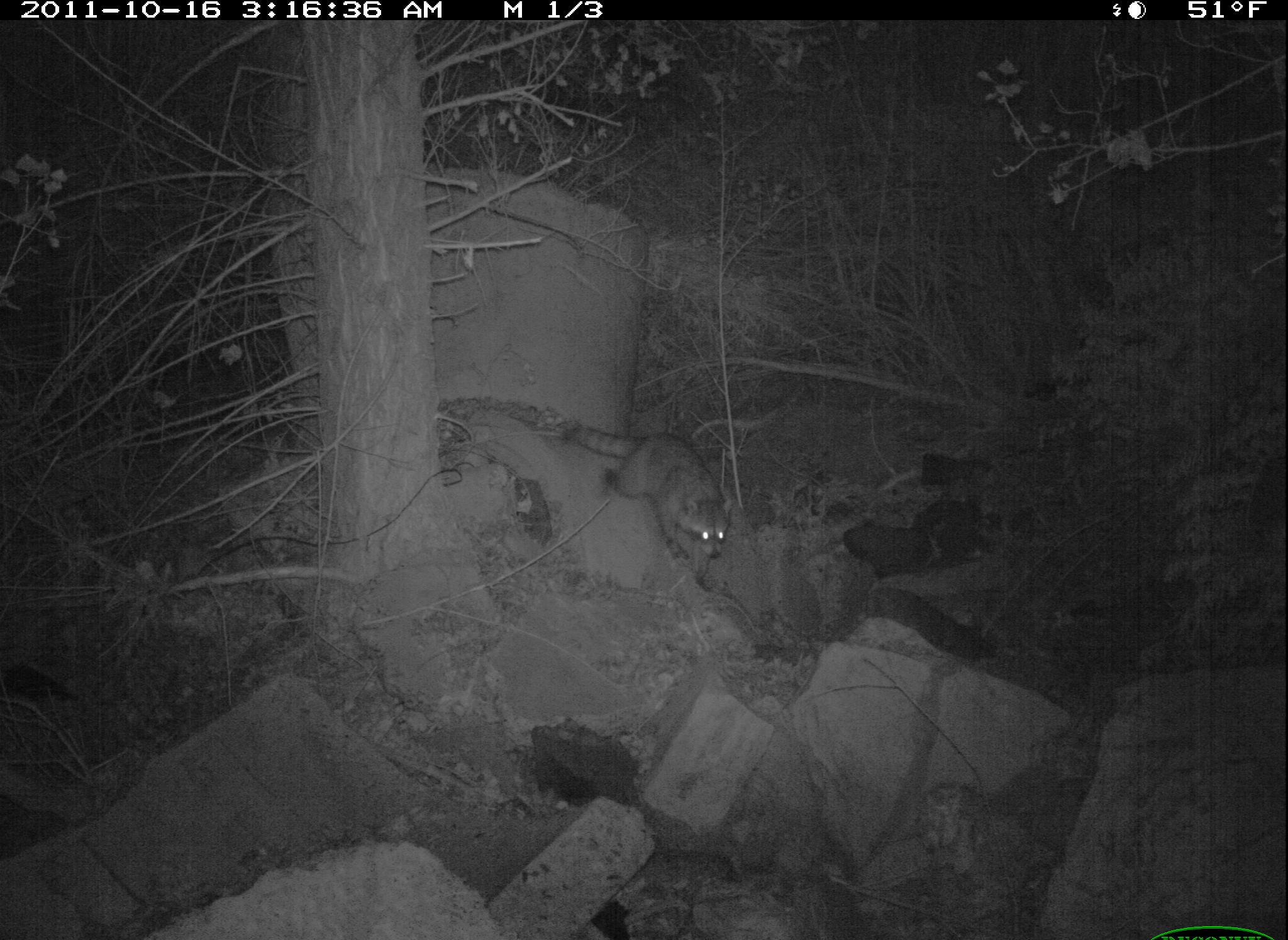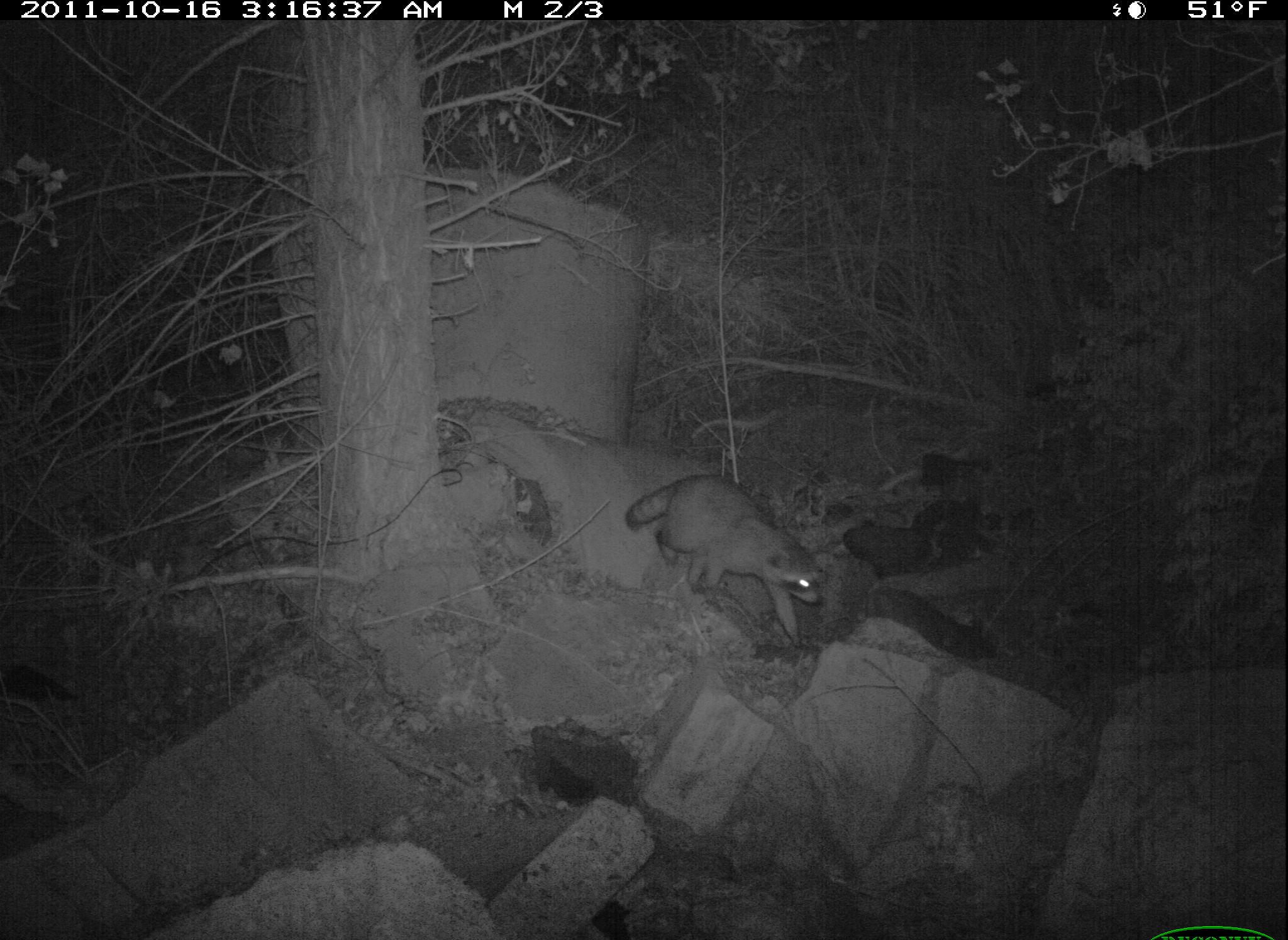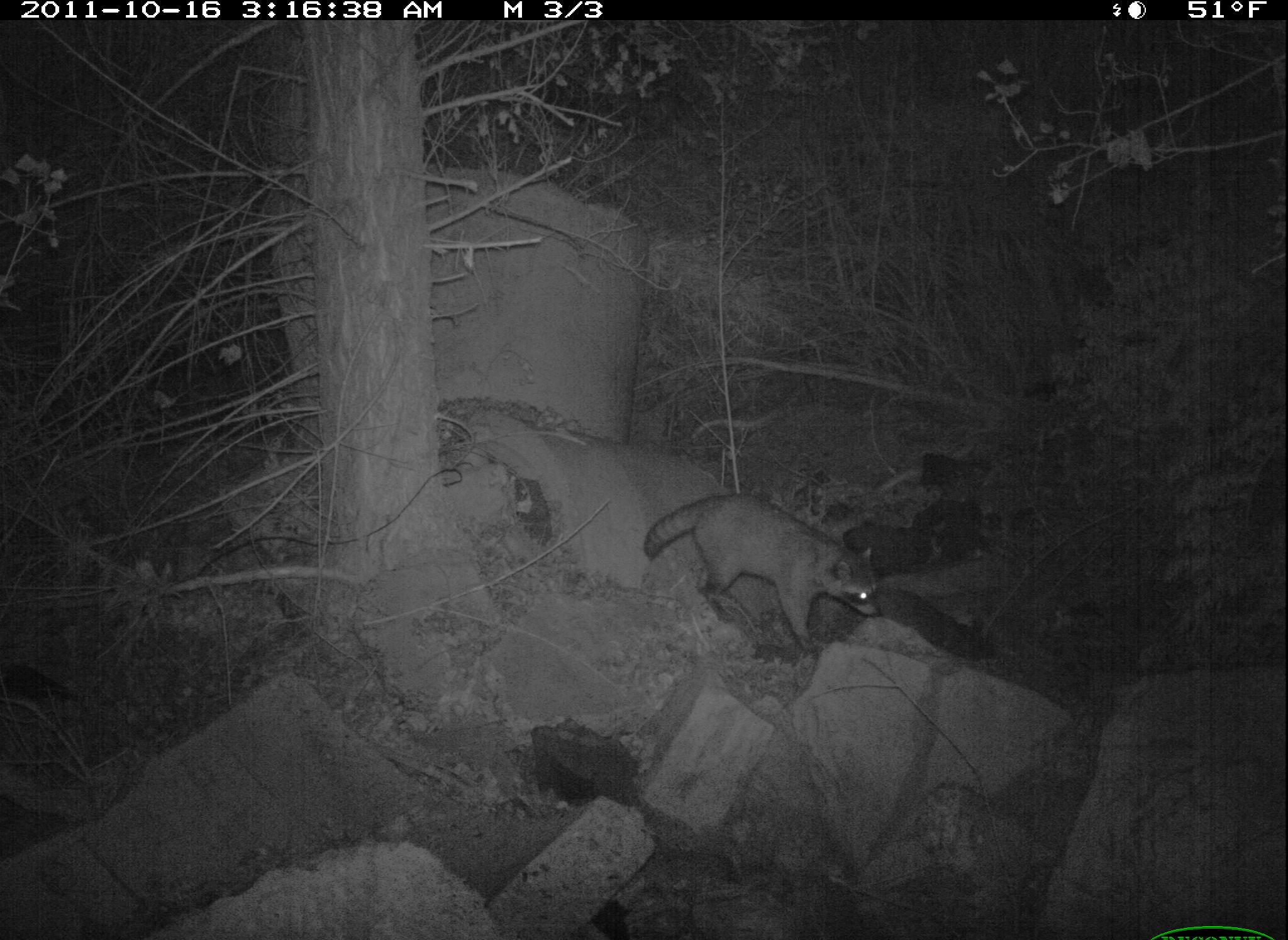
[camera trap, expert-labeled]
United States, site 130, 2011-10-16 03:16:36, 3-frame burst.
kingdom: Animalia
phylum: Chordata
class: Mammalia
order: Carnivora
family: Procyonidae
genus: Procyon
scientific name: Procyon lotor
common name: raccoon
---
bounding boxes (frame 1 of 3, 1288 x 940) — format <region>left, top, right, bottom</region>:
raccoon: <region>552, 406, 729, 562</region>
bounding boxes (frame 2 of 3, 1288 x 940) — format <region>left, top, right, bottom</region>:
raccoon: <region>617, 459, 847, 664</region>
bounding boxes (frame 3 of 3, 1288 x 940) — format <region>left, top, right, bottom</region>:
raccoon: <region>636, 486, 905, 654</region>